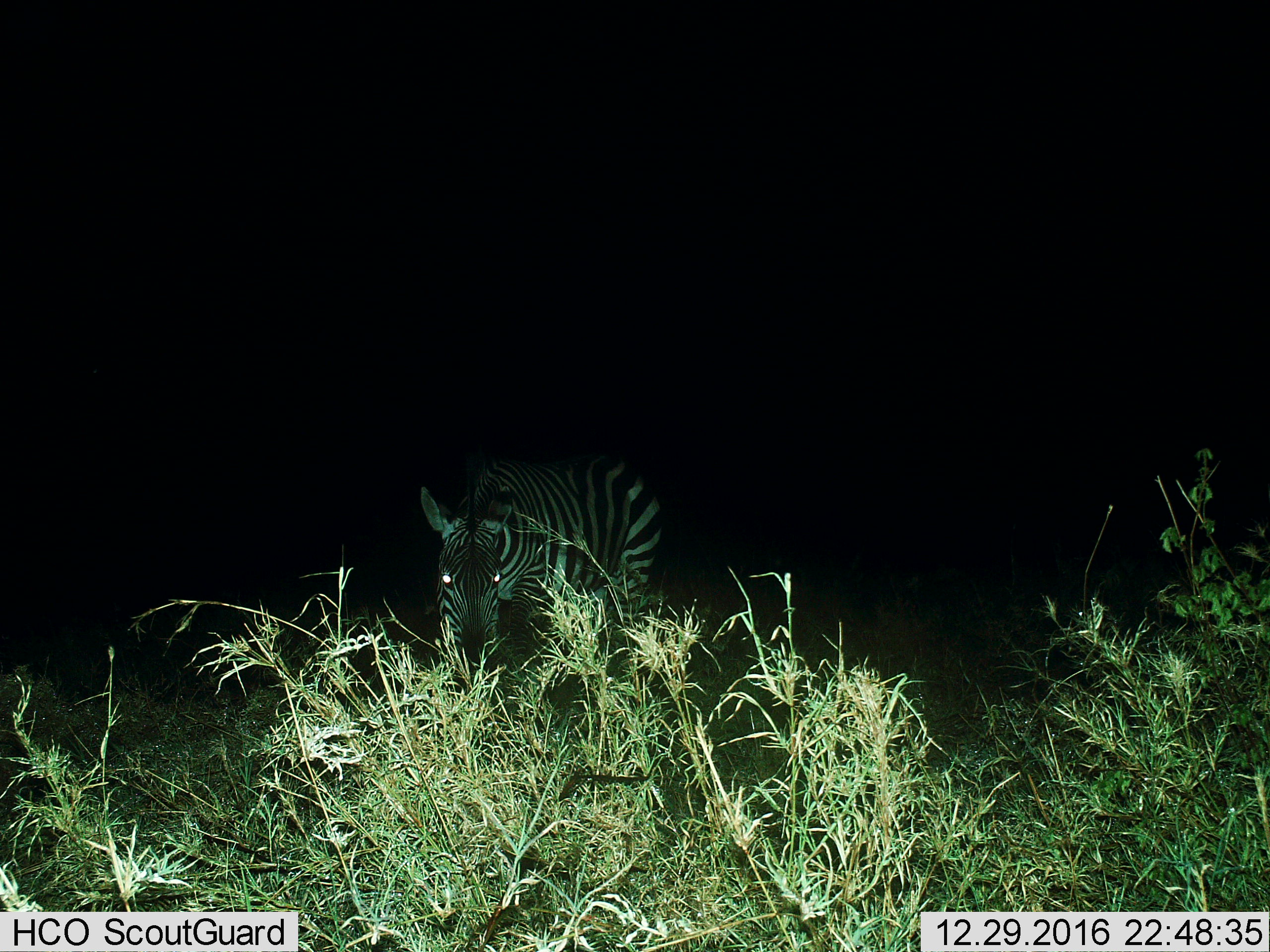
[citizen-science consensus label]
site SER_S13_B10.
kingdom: Animalia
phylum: Chordata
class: Mammalia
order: Perissodactyla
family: Equidae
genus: Equus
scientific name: Equus quagga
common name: plains zebra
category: zebraplains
Zebraplains (plains zebra) (Equus quagga), count 1. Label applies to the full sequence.